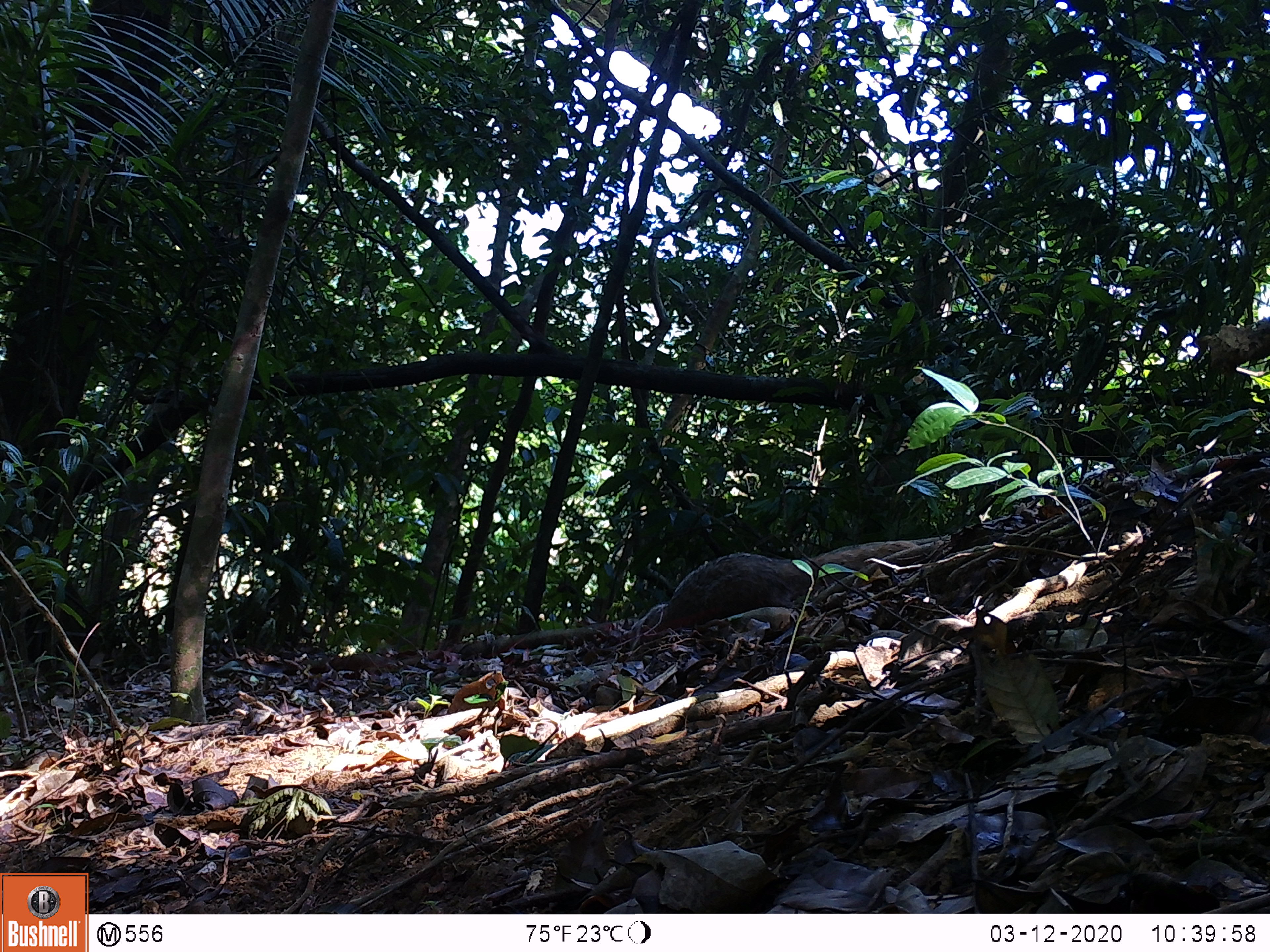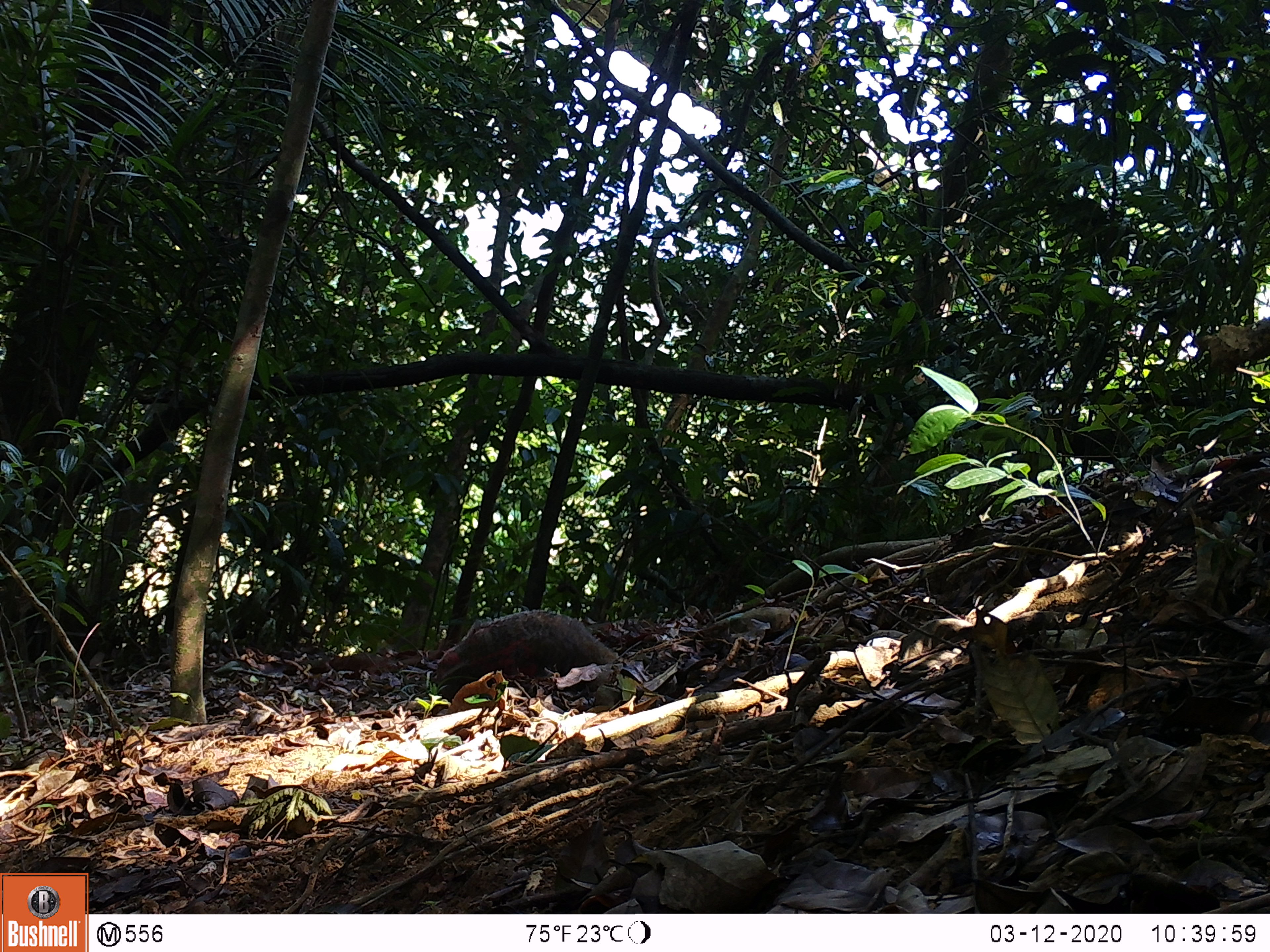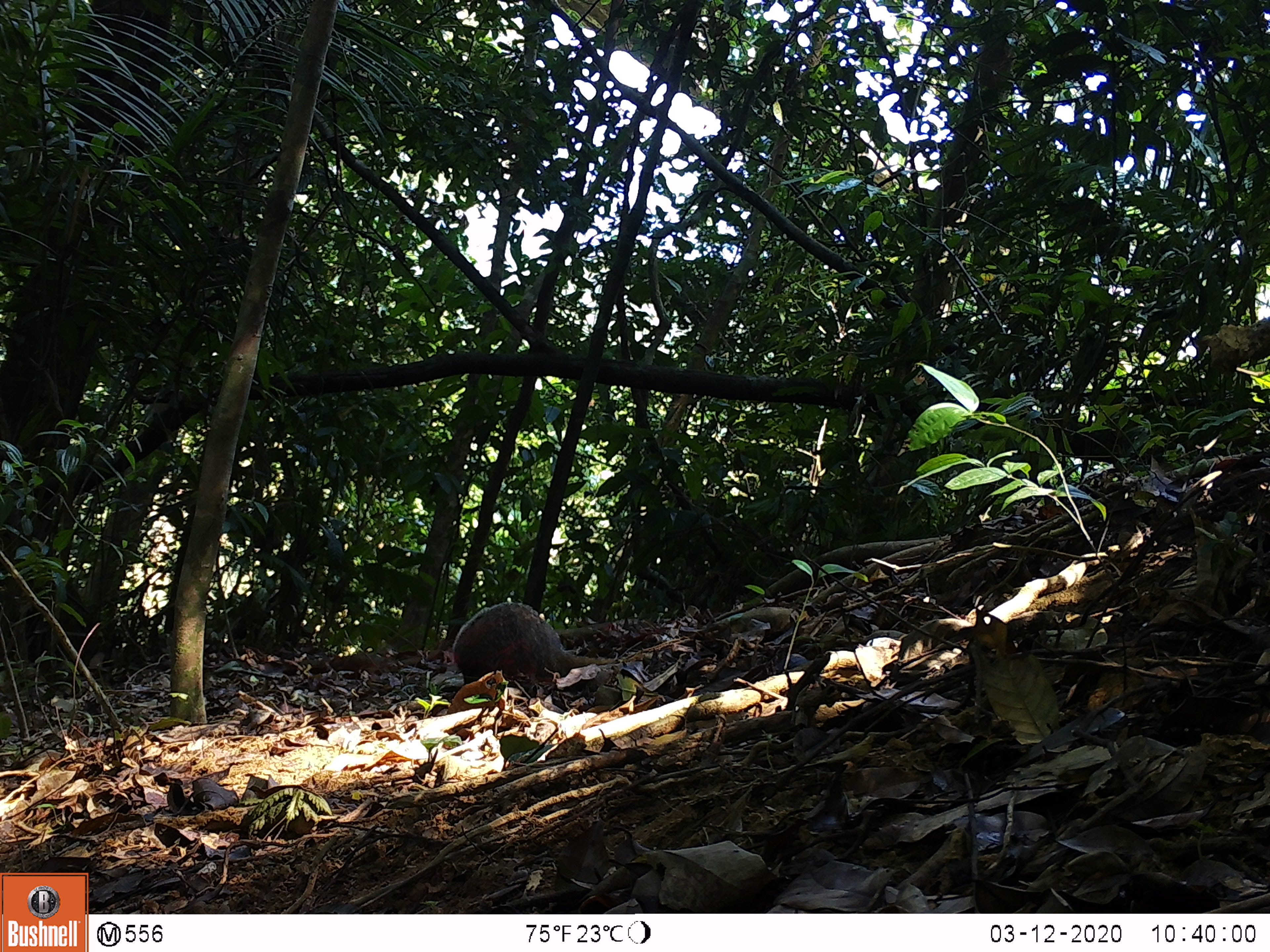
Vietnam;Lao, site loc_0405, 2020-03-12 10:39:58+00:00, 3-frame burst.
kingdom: Animalia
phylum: Chordata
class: Mammalia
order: Carnivora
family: Herpestidae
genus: Urva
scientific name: Urva urva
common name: crab-eating mongoose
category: crab eating mongoose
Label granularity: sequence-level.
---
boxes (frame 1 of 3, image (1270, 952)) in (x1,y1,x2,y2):
crab eating mongoose: (640,540,919,639)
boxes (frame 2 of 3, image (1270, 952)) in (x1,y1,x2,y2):
crab eating mongoose: (435,609,620,686)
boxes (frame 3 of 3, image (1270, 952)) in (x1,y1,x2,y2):
crab eating mongoose: (451,601,616,688)